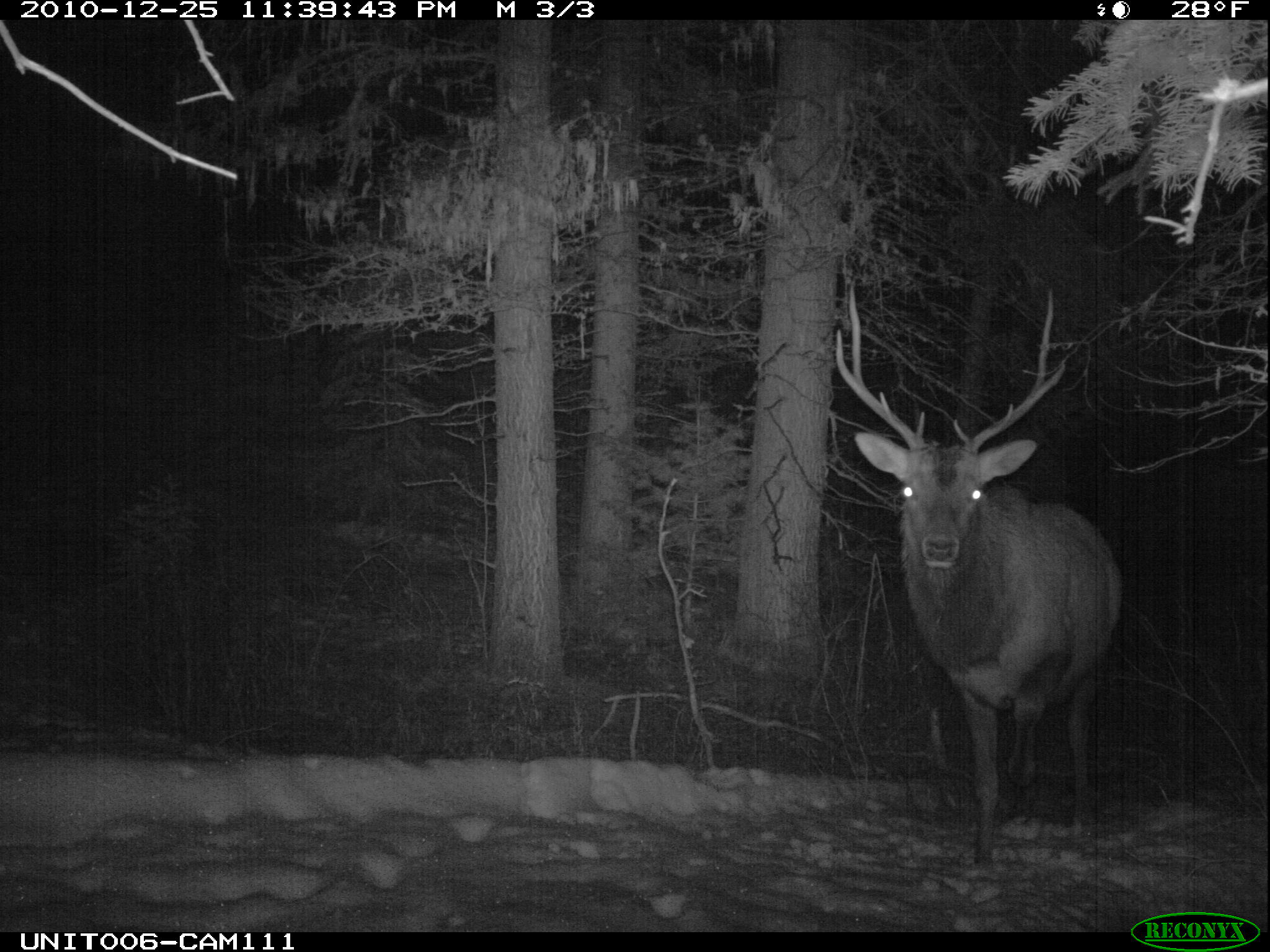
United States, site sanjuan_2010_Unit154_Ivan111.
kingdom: Animalia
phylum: Chordata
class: Mammalia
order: Artiodactyla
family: Cervidae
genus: Cervus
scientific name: Cervus elaphus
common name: red deer